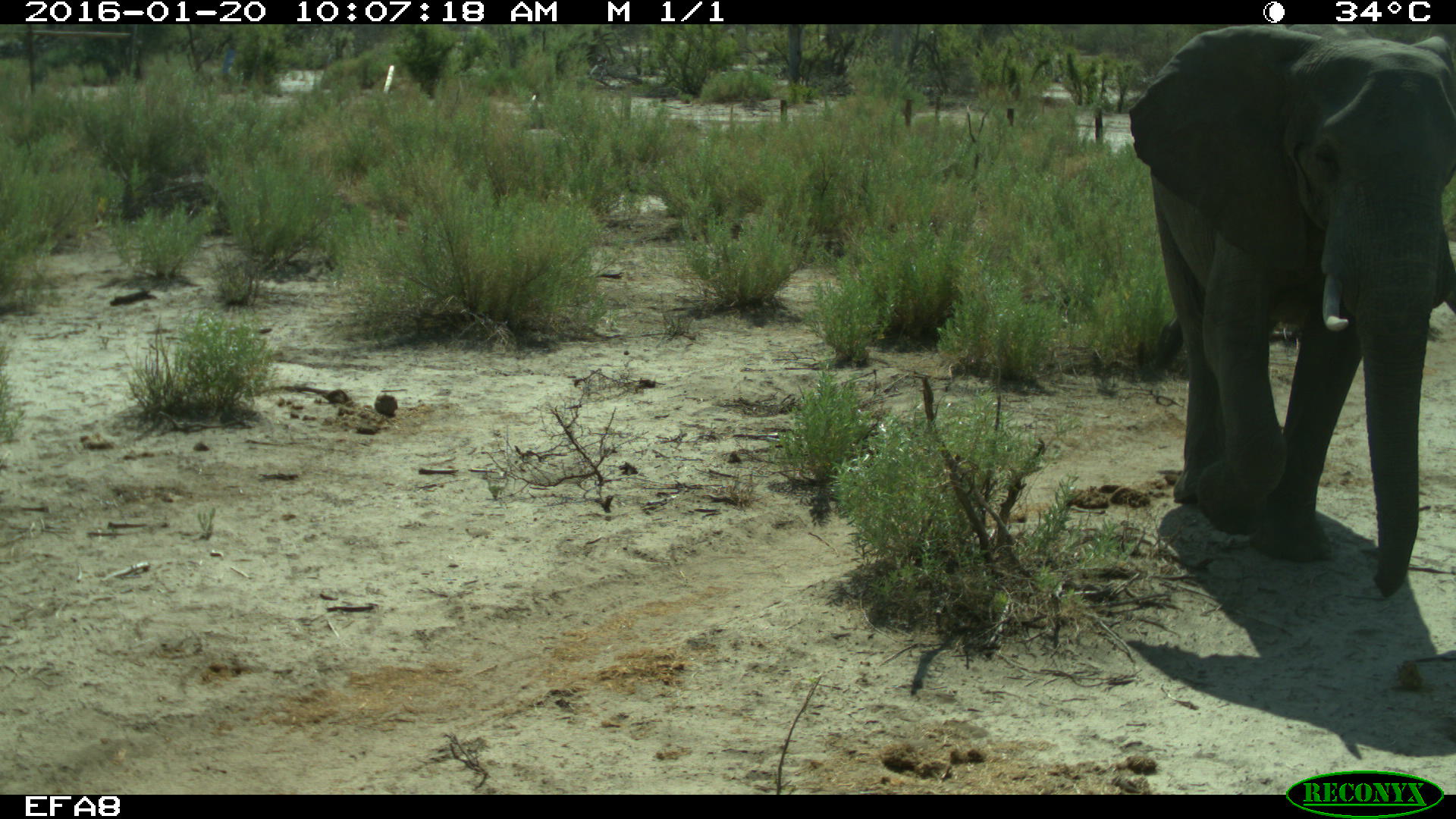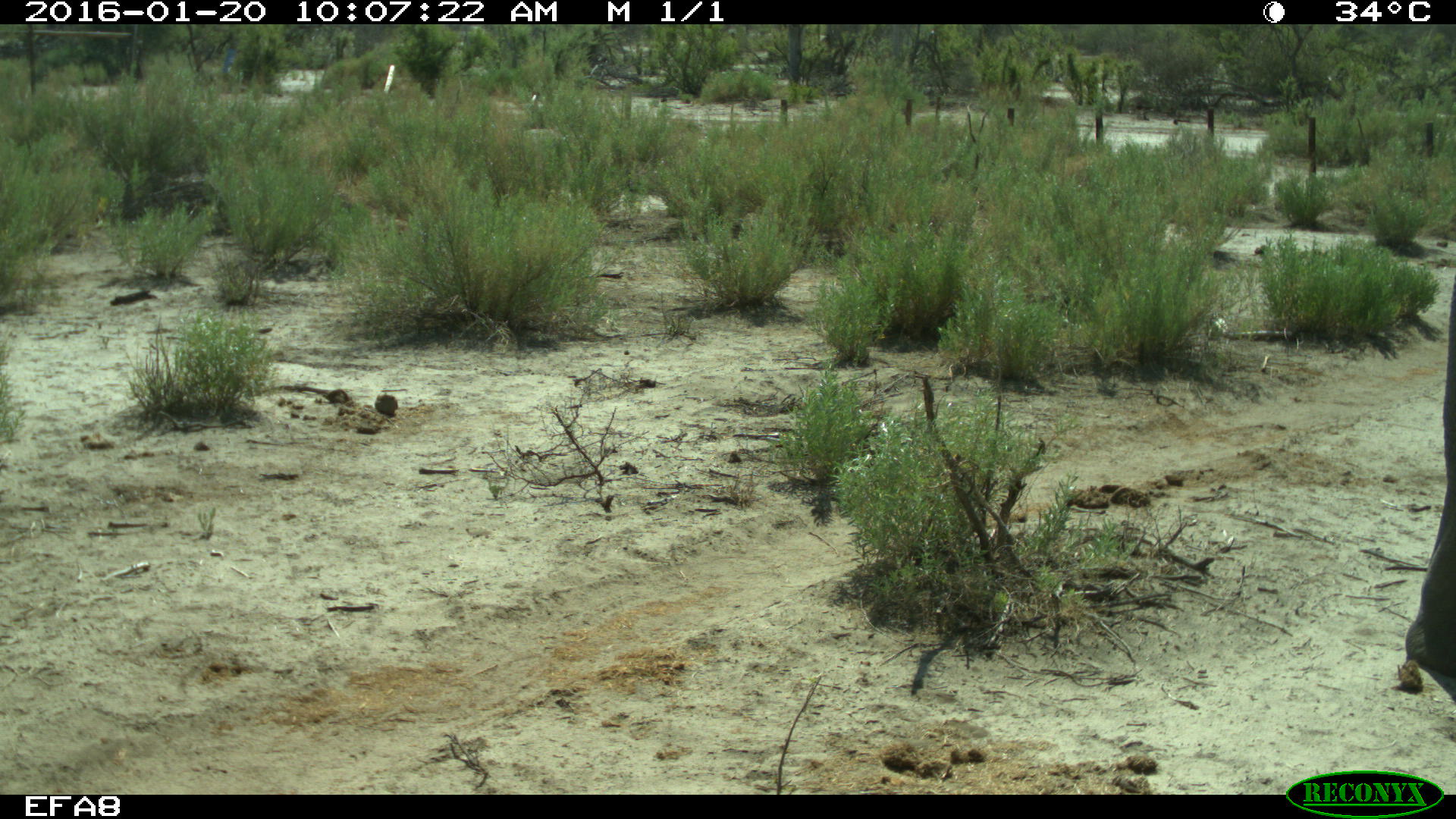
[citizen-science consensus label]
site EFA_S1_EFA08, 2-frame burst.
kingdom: Animalia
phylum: Chordata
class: Mammalia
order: Proboscidea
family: Elephantidae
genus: Loxodonta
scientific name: Loxodonta africana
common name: african bush elephant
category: elephant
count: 1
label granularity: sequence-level